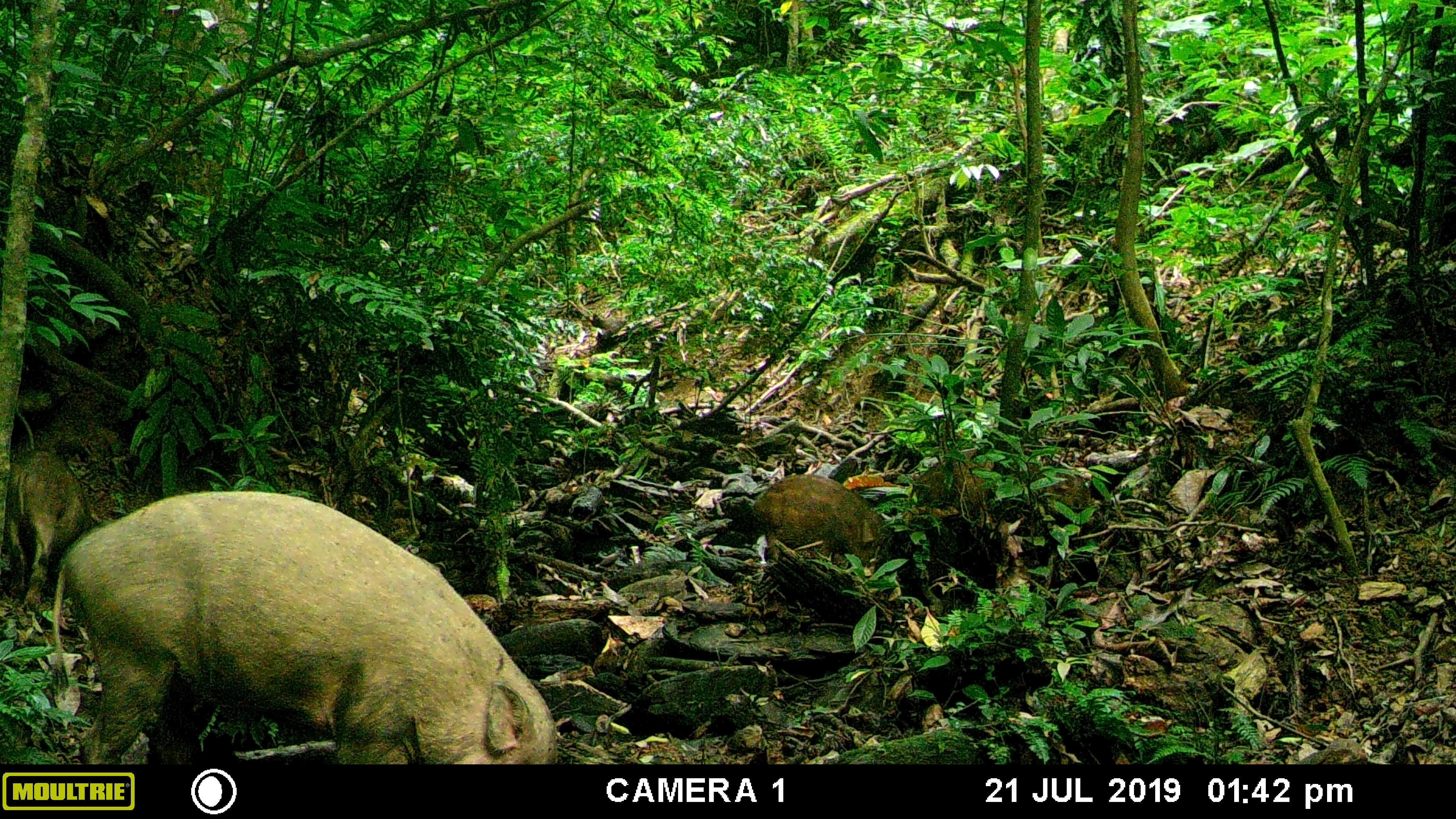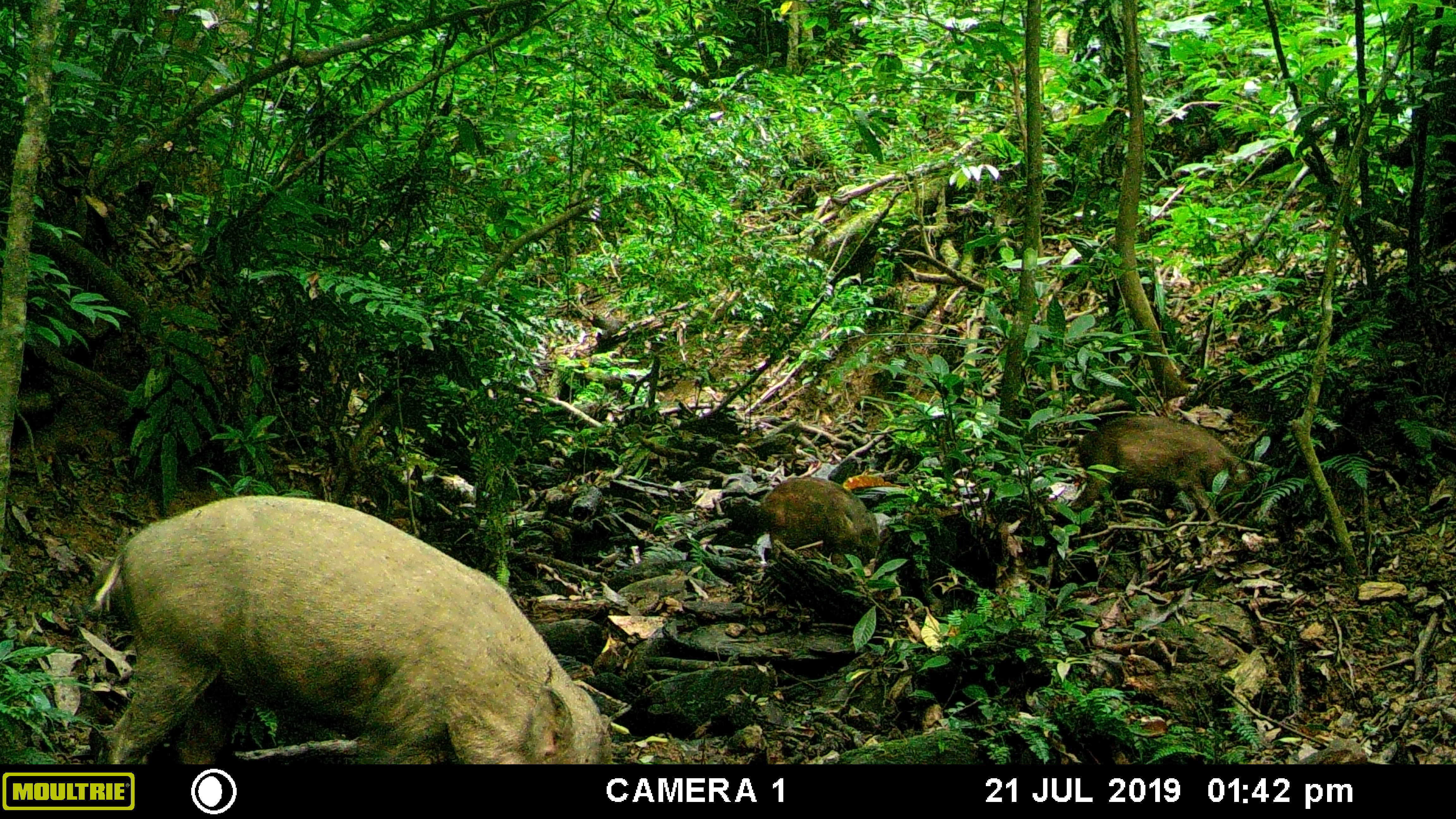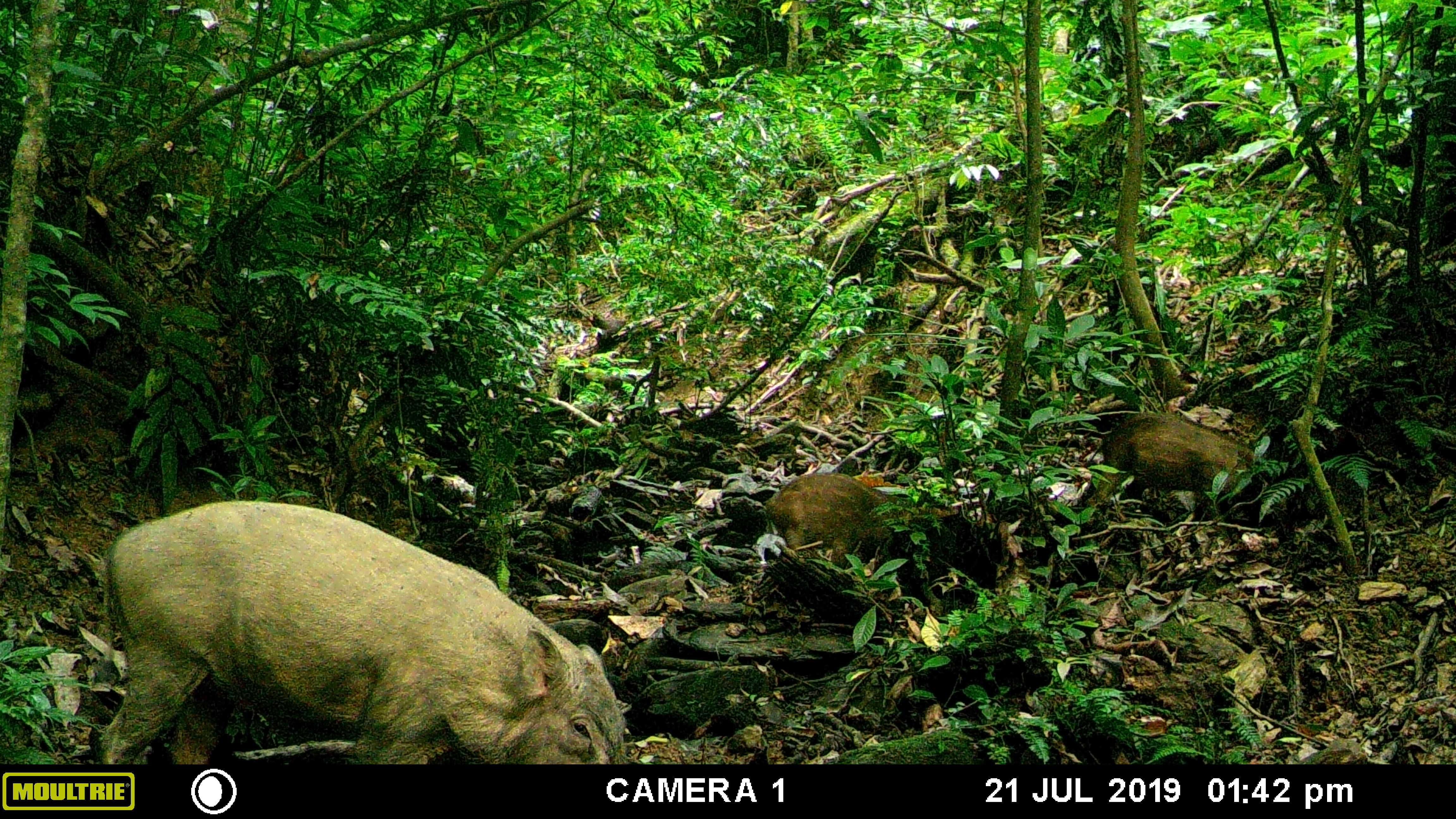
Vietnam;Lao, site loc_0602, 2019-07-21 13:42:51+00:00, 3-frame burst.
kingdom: Animalia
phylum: Chordata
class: Mammalia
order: Artiodactyla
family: Suidae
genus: Sus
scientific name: Sus scrofa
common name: eurasian wild pig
Eurasian wild pig (Sus scrofa). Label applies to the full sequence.